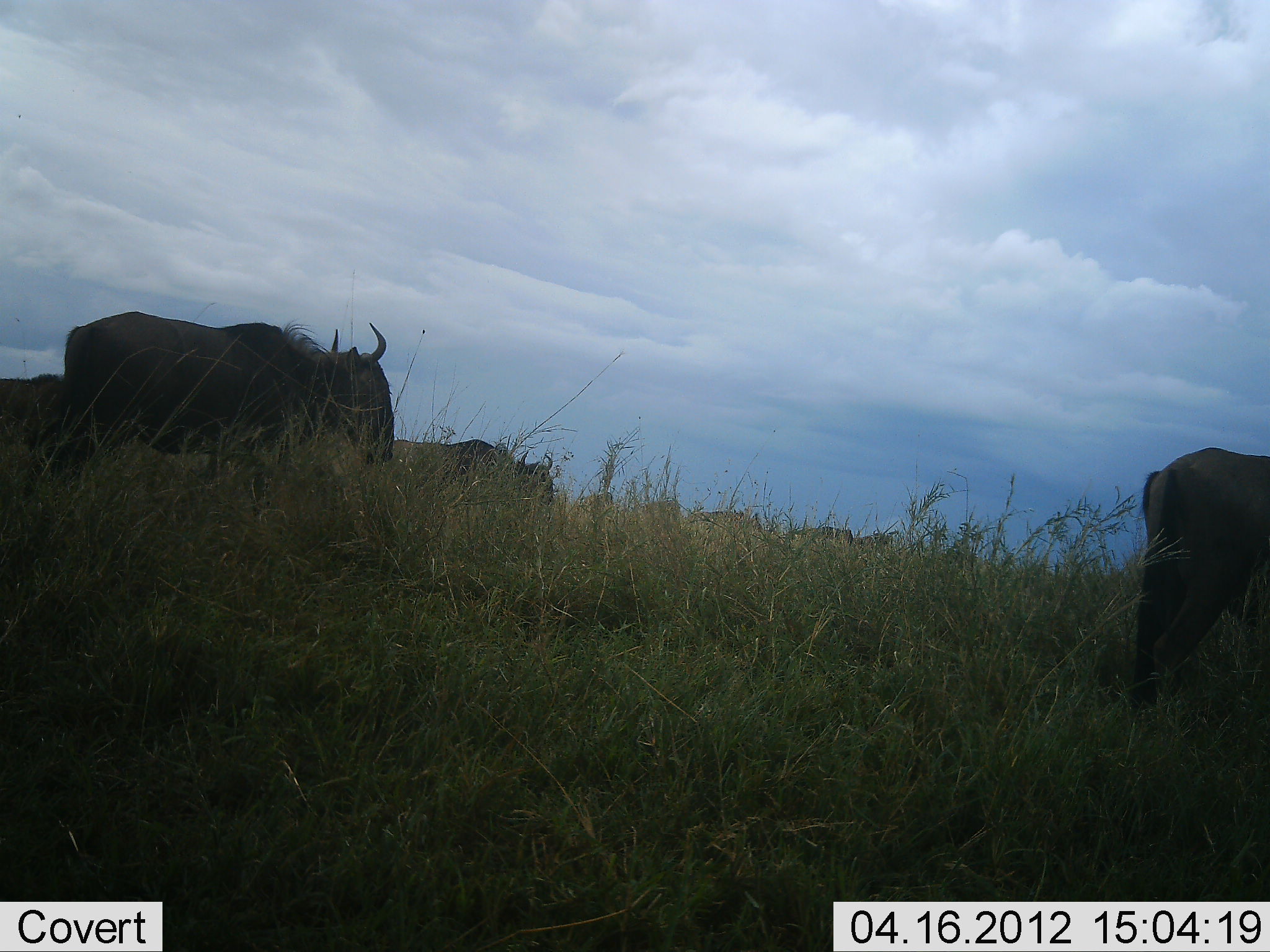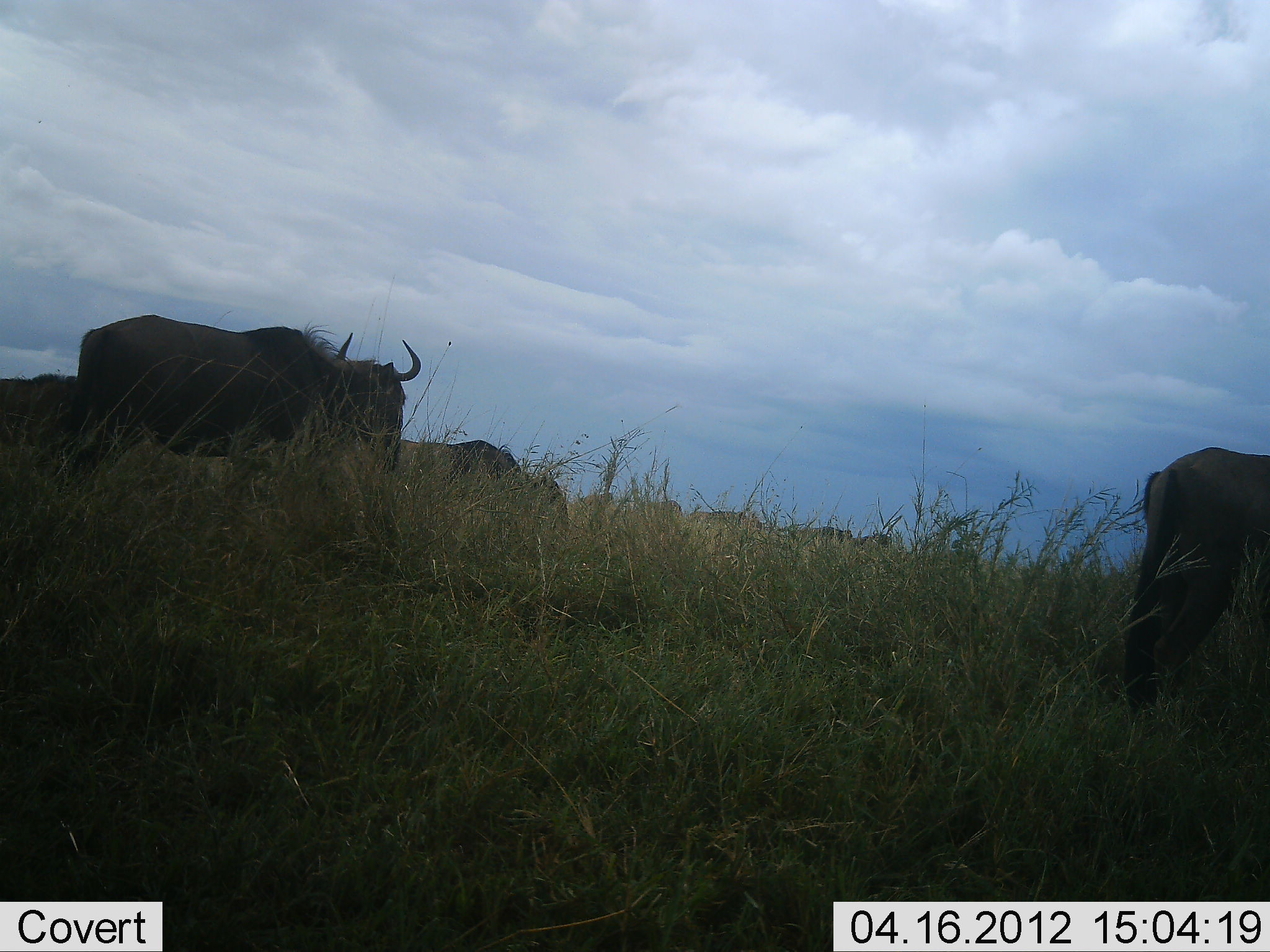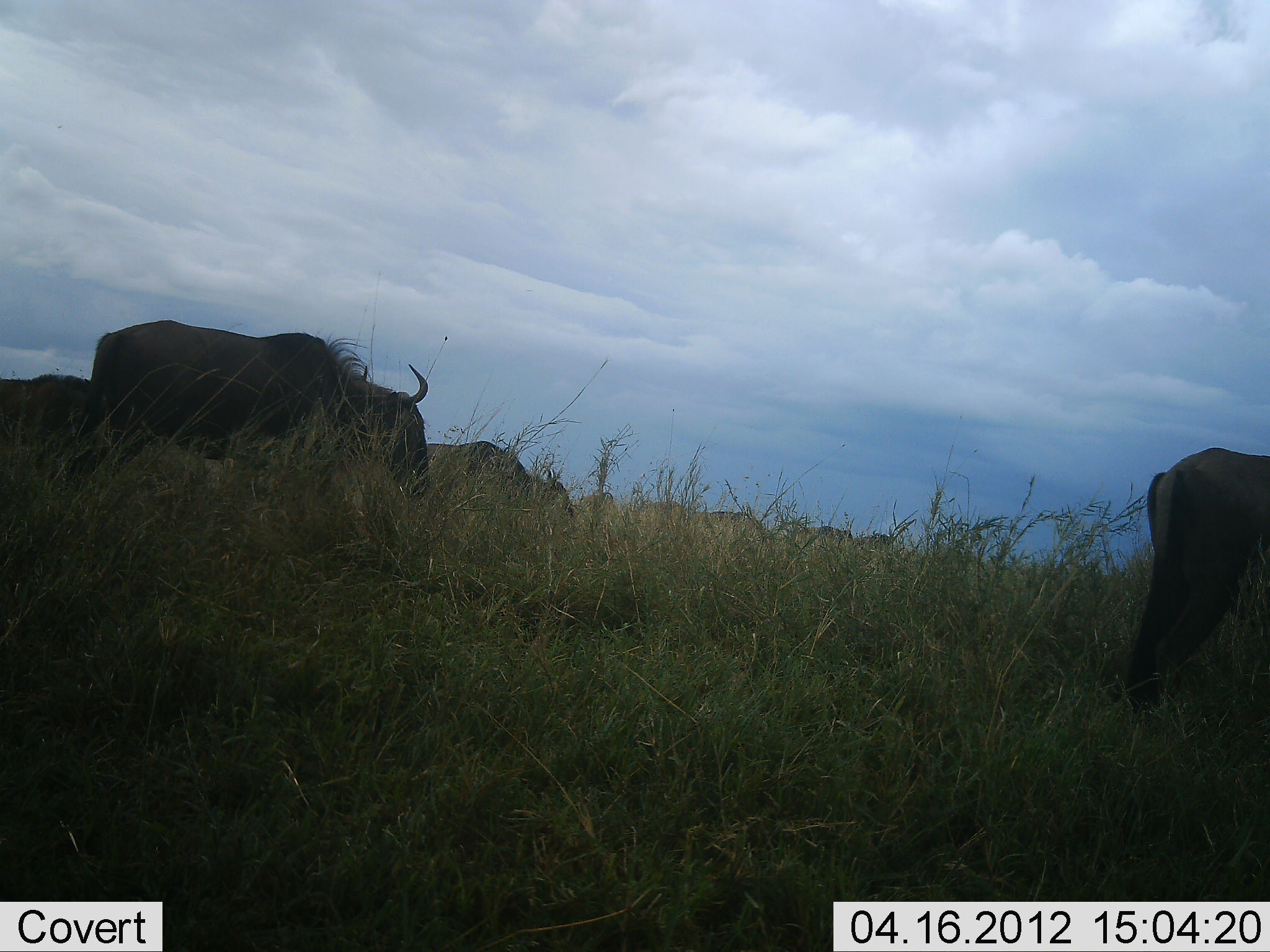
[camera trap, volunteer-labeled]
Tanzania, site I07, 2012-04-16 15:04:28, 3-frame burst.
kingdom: Animalia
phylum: Chordata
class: Mammalia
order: Artiodactyla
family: Bovidae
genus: Connochaetes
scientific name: Connochaetes taurinus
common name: blue wildebeest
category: wildebeest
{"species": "wildebeest (blue wildebeest) (Connochaetes taurinus)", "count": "4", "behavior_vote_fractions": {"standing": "55%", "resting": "0%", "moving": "32%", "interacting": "0%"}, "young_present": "0%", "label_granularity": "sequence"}